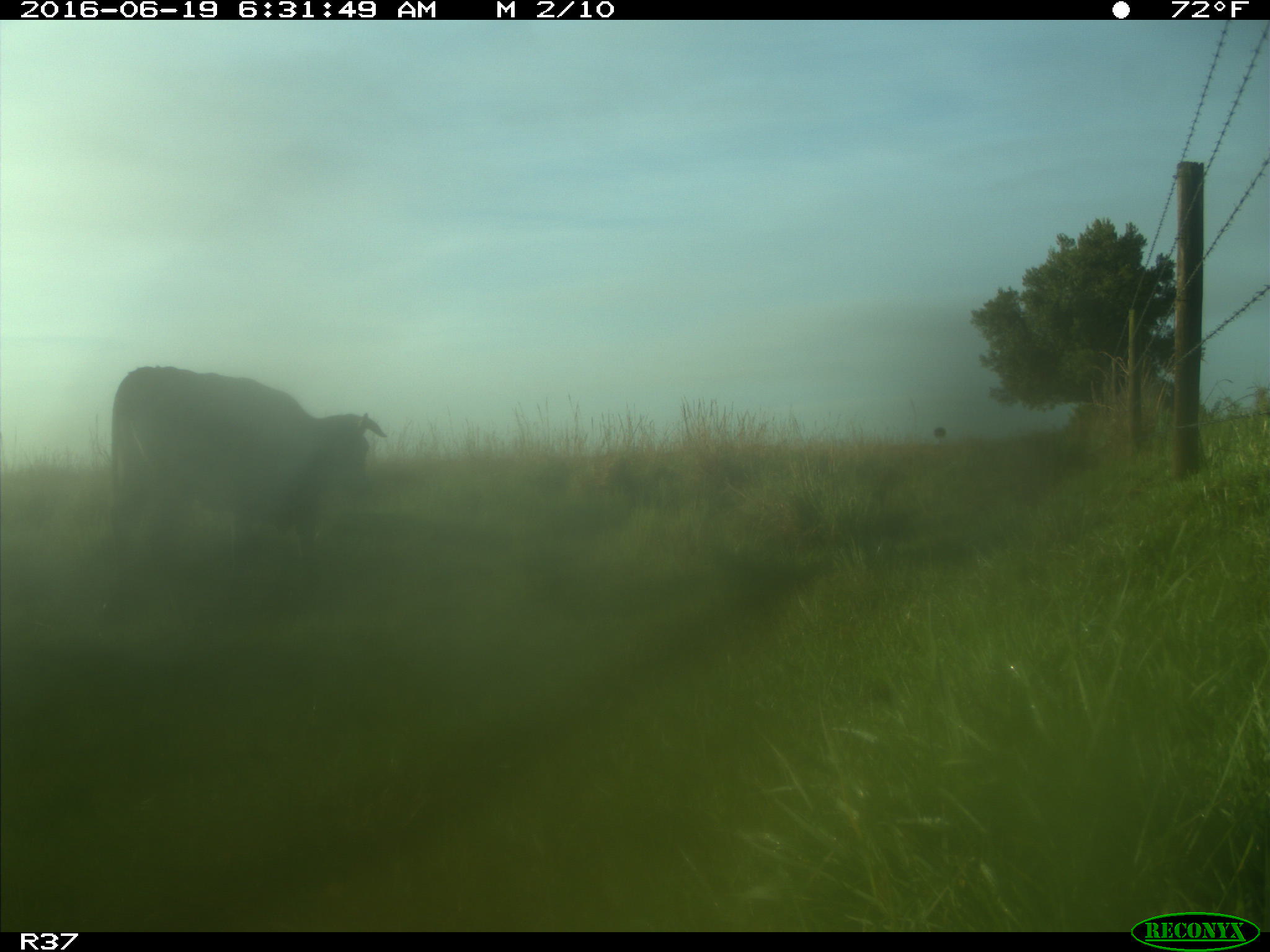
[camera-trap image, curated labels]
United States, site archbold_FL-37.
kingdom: Animalia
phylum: Chordata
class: Mammalia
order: Artiodactyla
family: Bovidae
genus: Bos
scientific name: Bos taurus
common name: domestic cow